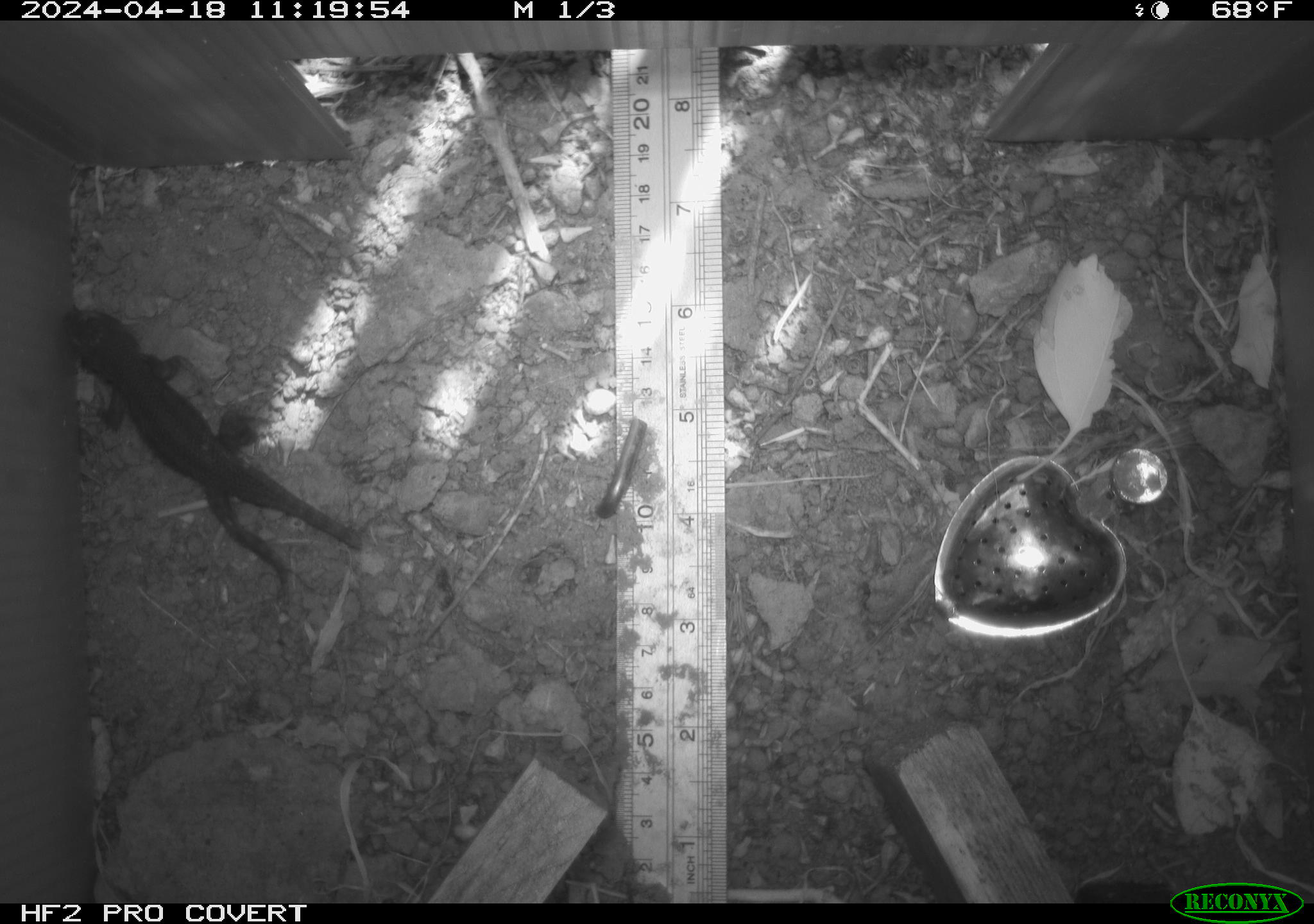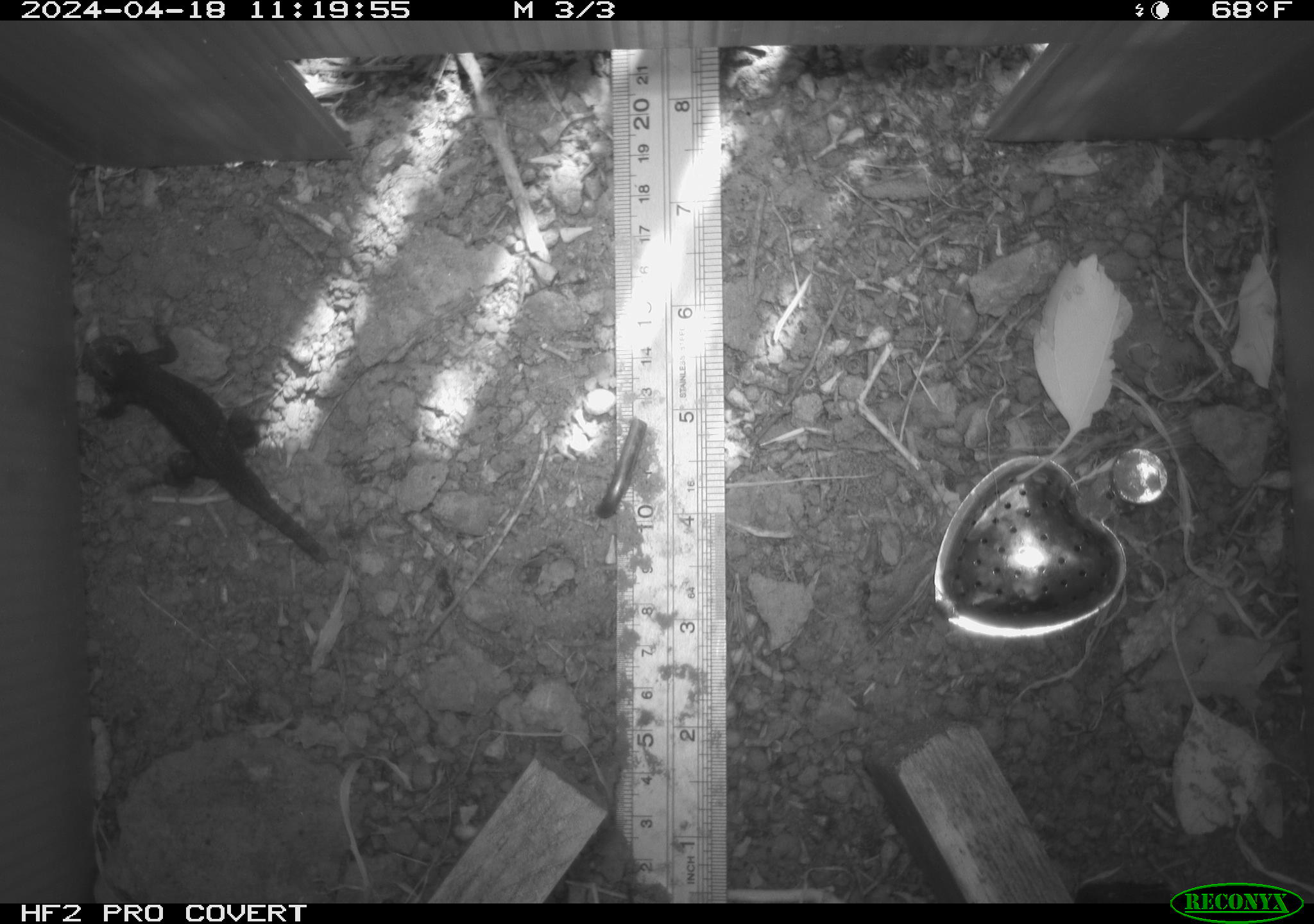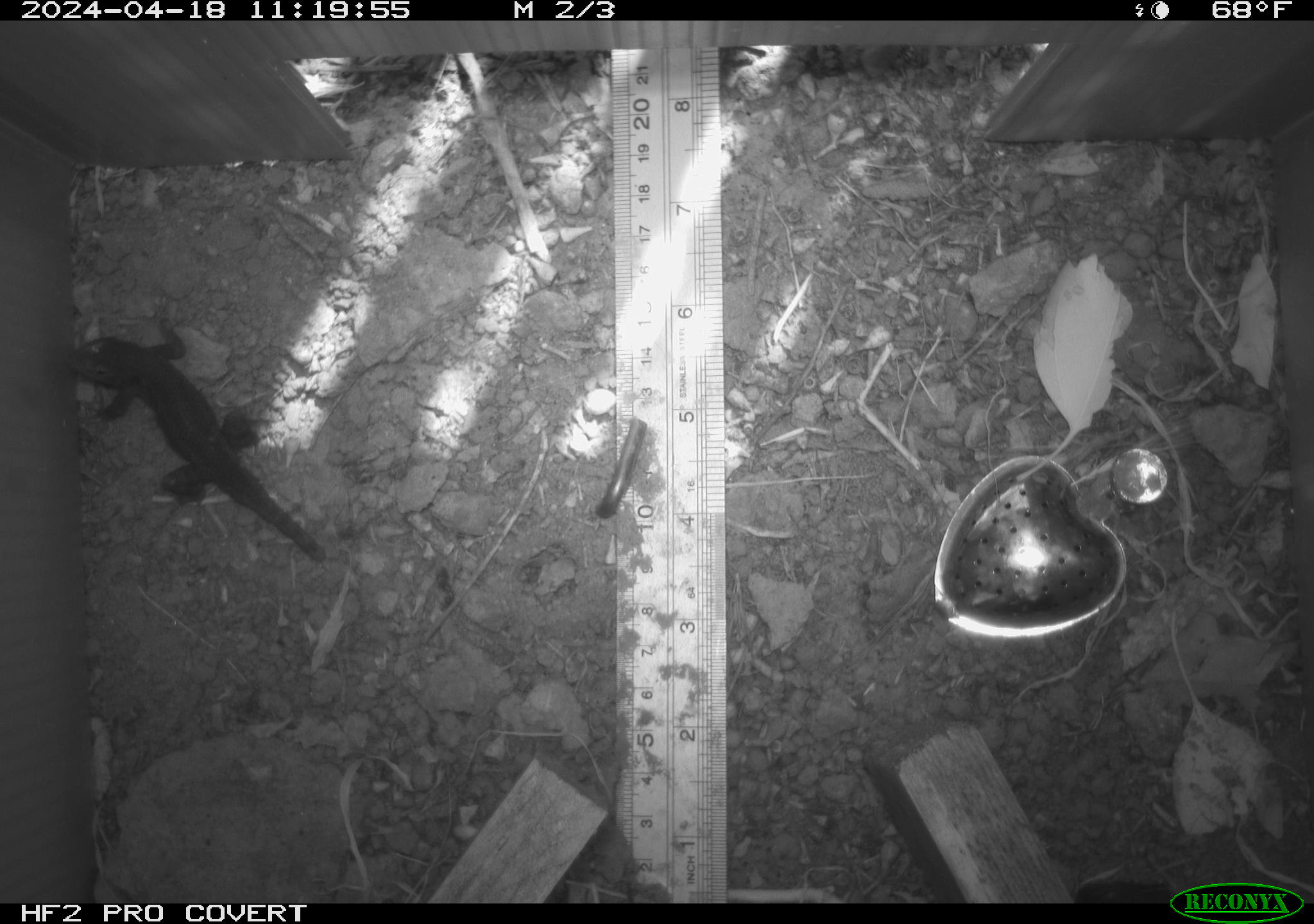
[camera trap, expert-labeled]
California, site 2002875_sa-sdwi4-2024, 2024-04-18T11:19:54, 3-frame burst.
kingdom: Animalia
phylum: Chordata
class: Reptilia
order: Squamata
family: Phrynosomatidae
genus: Sceloporus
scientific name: Sceloporus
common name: spiny lizards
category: sceloporus species